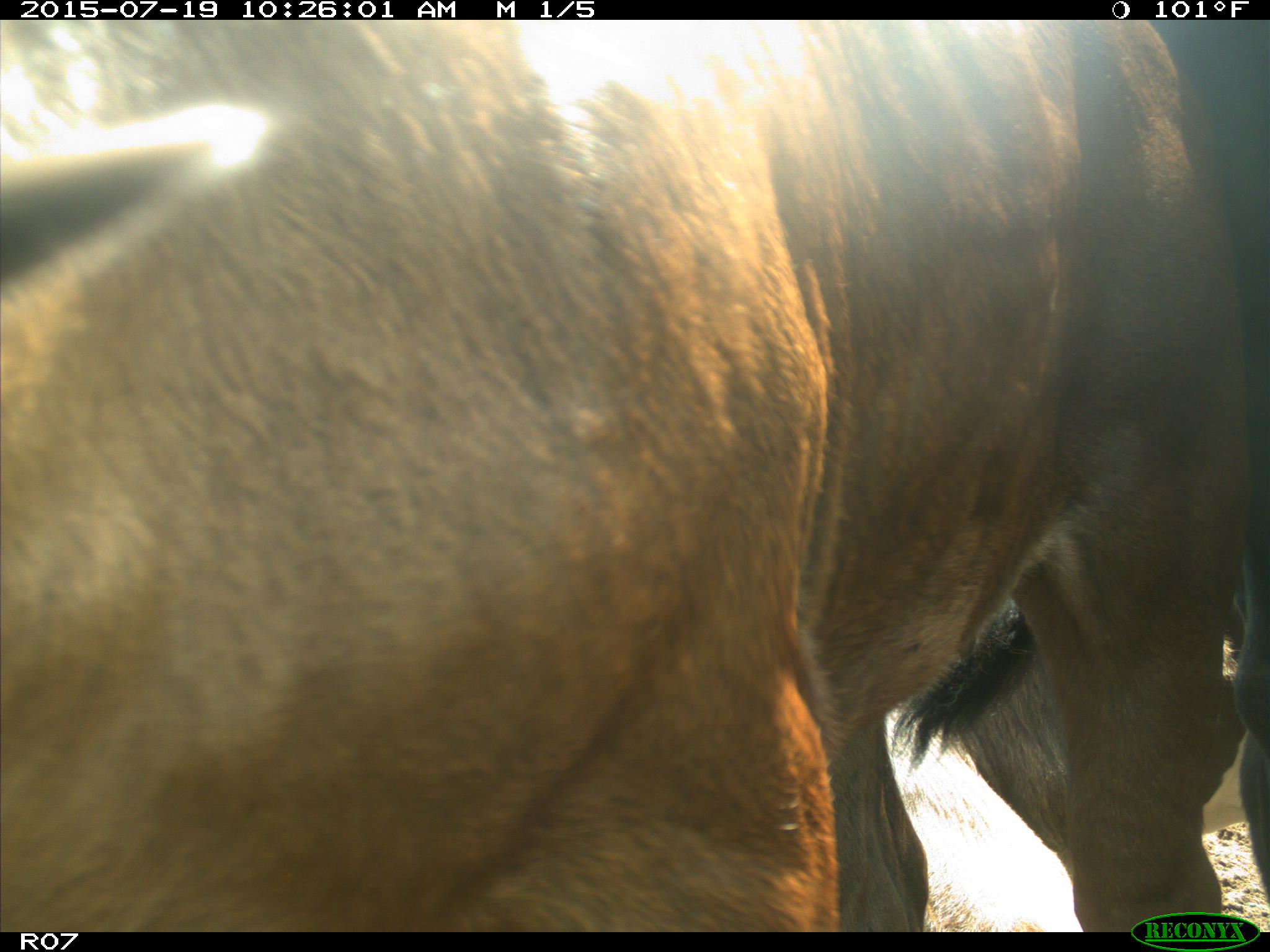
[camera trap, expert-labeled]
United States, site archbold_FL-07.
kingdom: Animalia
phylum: Chordata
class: Mammalia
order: Artiodactyla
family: Bovidae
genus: Bos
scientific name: Bos taurus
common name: domestic cow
Bos taurus (domestic cow).